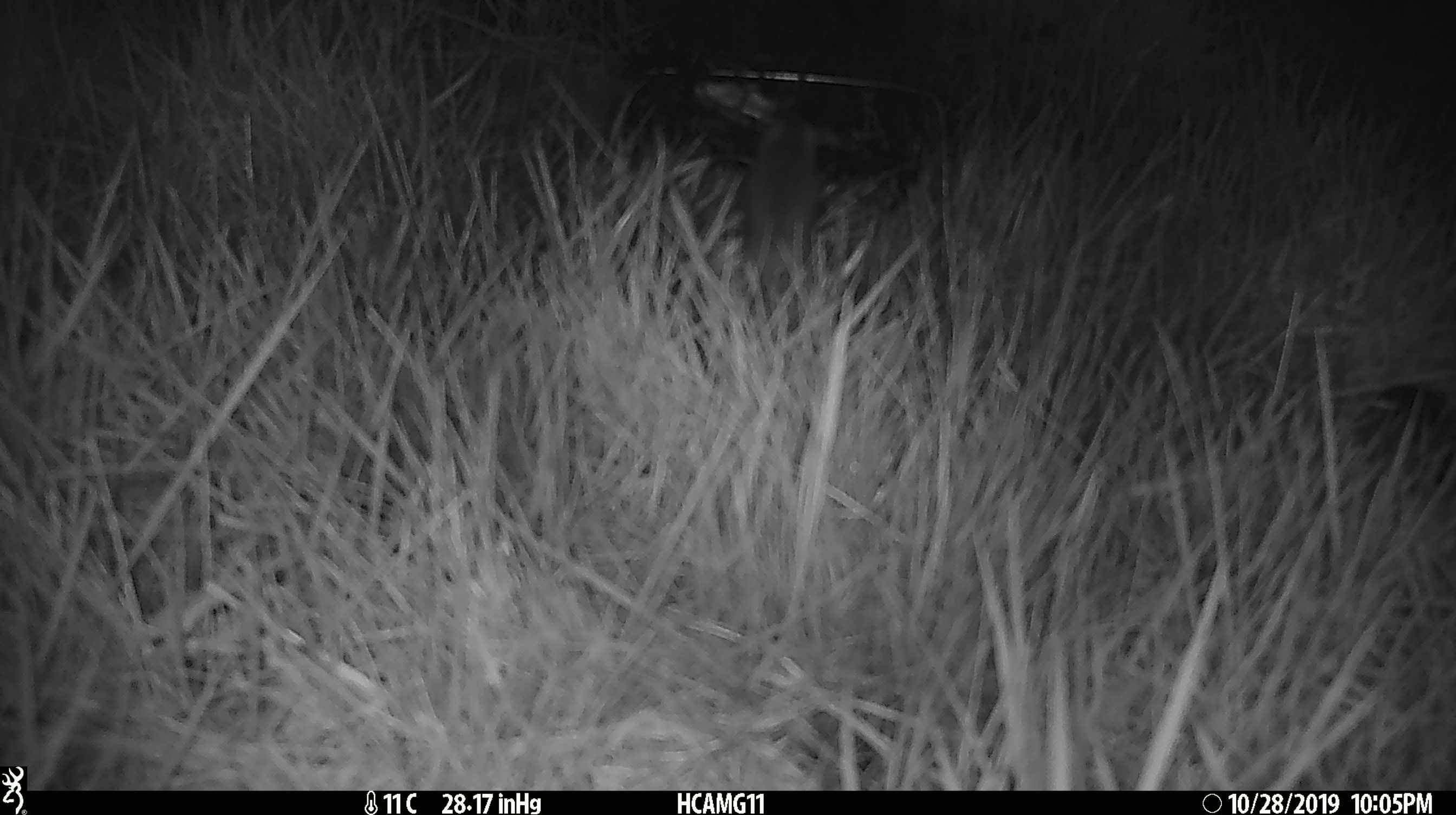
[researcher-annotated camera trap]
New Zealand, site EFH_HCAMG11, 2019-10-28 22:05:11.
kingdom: Animalia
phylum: Chordata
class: Mammalia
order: Rodentia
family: Muridae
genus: Mus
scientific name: Mus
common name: mouse